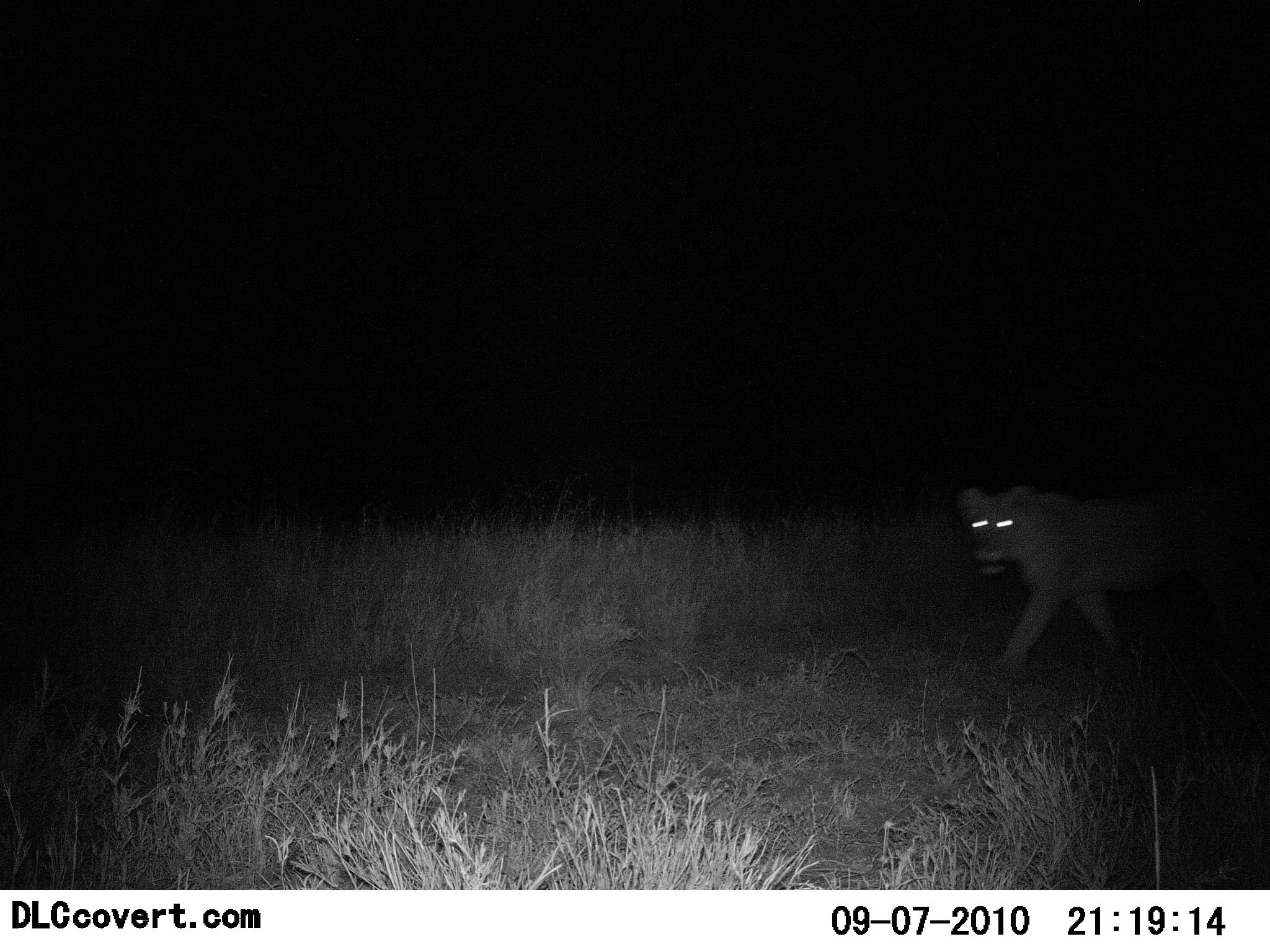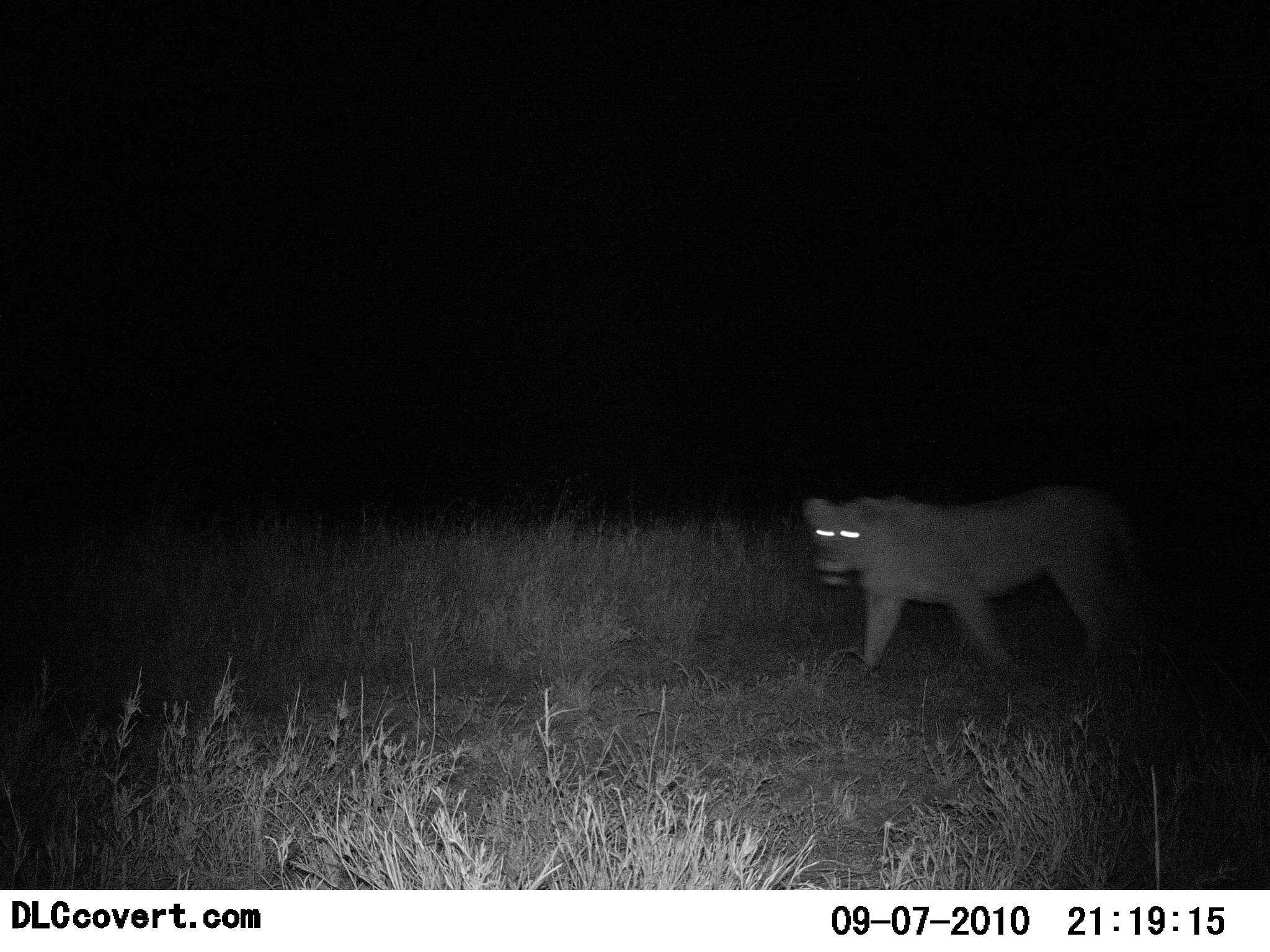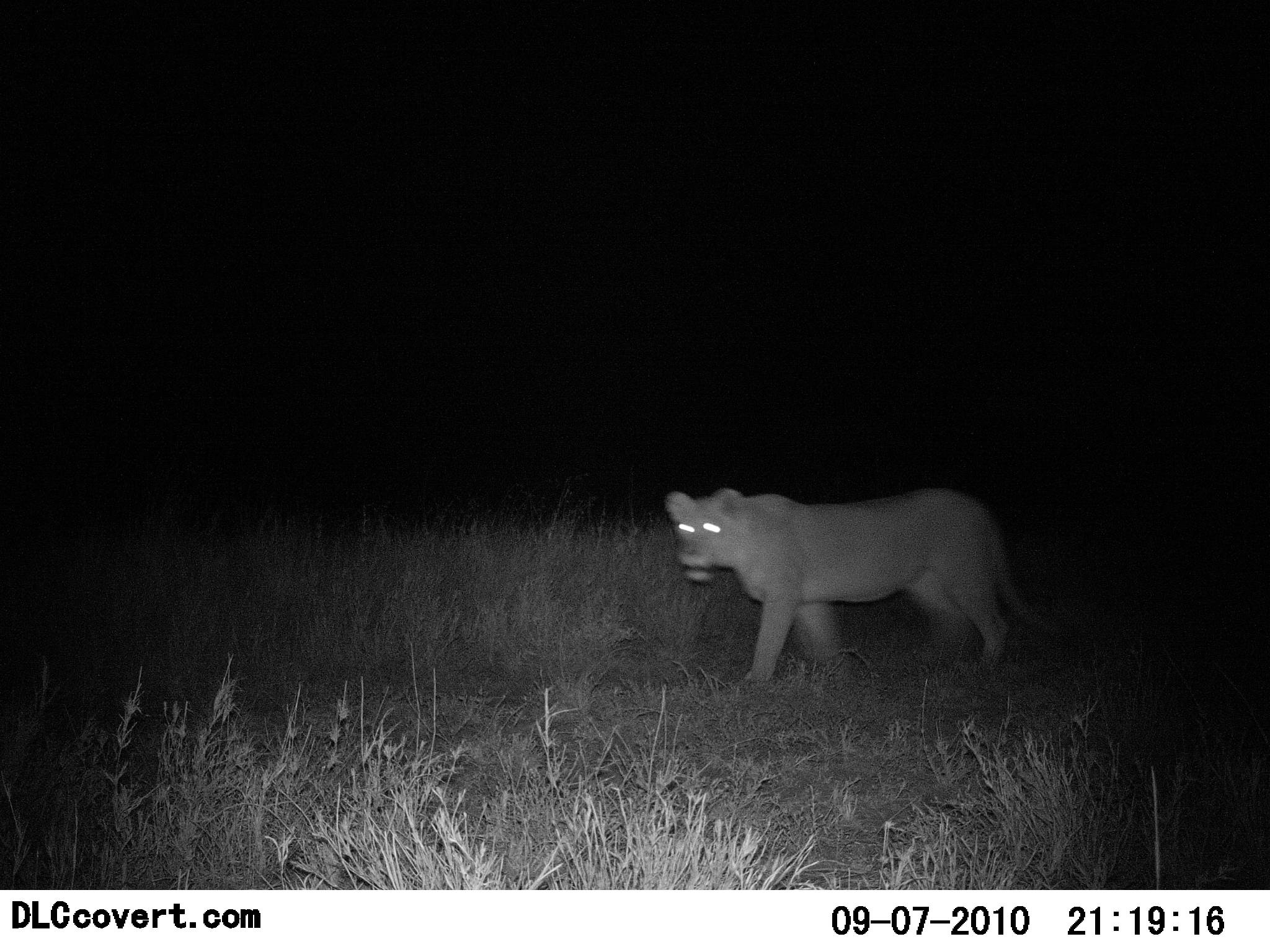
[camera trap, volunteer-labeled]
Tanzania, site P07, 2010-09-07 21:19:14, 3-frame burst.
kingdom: Animalia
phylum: Chordata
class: Mammalia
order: Carnivora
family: Felidae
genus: Panthera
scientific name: Panthera leo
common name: lion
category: lionfemale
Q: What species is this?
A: Lionfemale (lion) (Panthera leo).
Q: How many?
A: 1.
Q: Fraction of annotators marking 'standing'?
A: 10%.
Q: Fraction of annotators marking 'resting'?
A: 0%.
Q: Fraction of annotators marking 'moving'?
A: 100%.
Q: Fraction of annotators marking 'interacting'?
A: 0%.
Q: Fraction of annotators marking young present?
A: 0%.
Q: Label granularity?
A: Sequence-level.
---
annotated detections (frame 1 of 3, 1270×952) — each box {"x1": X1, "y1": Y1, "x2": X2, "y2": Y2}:
animal: {"x1": 956, "y1": 476, "x2": 1270, "y2": 679}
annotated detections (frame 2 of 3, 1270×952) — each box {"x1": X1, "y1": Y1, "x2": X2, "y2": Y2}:
animal: {"x1": 801, "y1": 487, "x2": 1158, "y2": 684}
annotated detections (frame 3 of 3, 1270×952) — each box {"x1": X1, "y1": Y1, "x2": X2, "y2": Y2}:
animal: {"x1": 666, "y1": 486, "x2": 1043, "y2": 690}